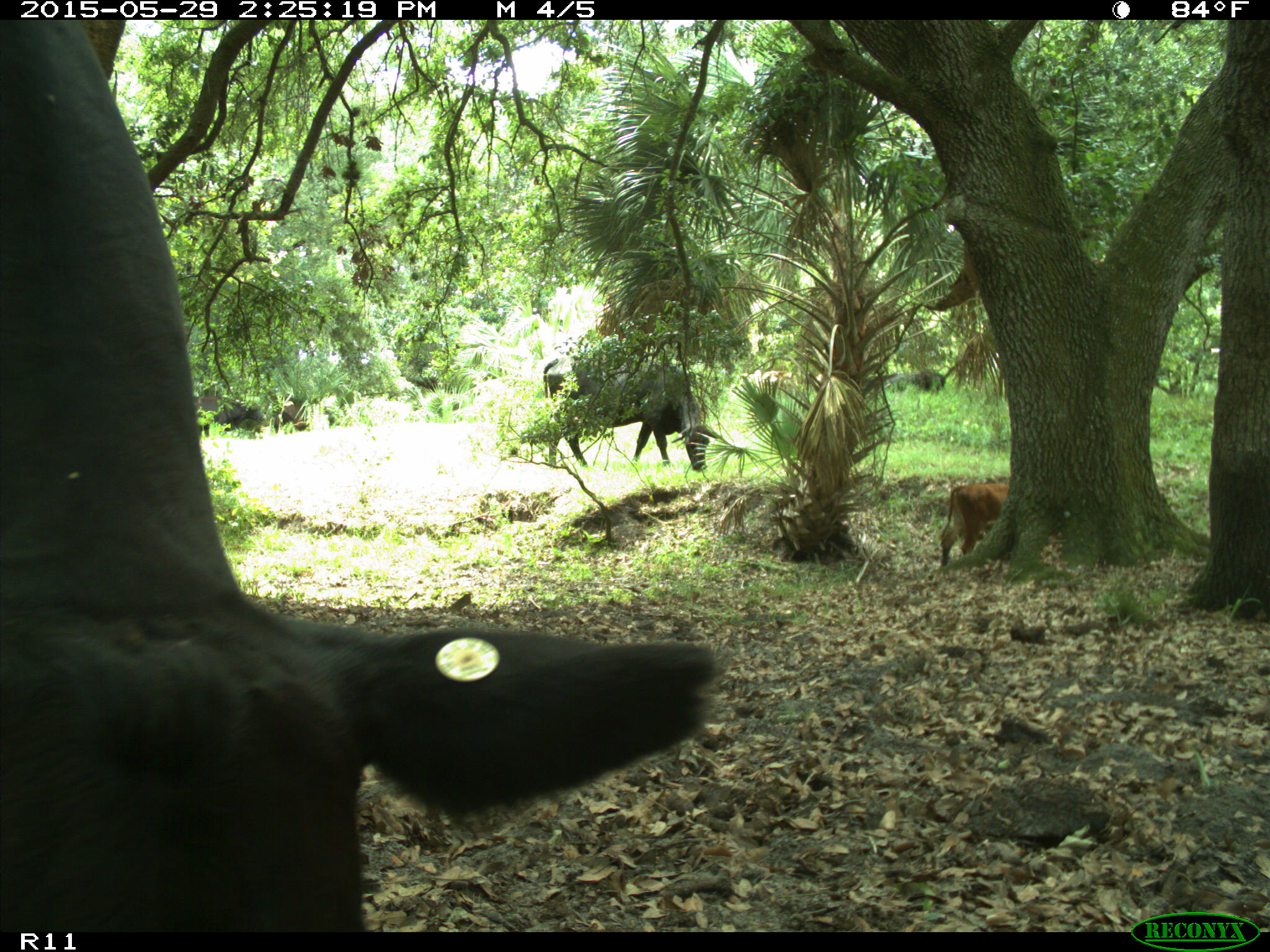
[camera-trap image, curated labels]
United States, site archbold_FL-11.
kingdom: Animalia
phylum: Chordata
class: Mammalia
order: Artiodactyla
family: Bovidae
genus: Bos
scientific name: Bos taurus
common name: domestic cow